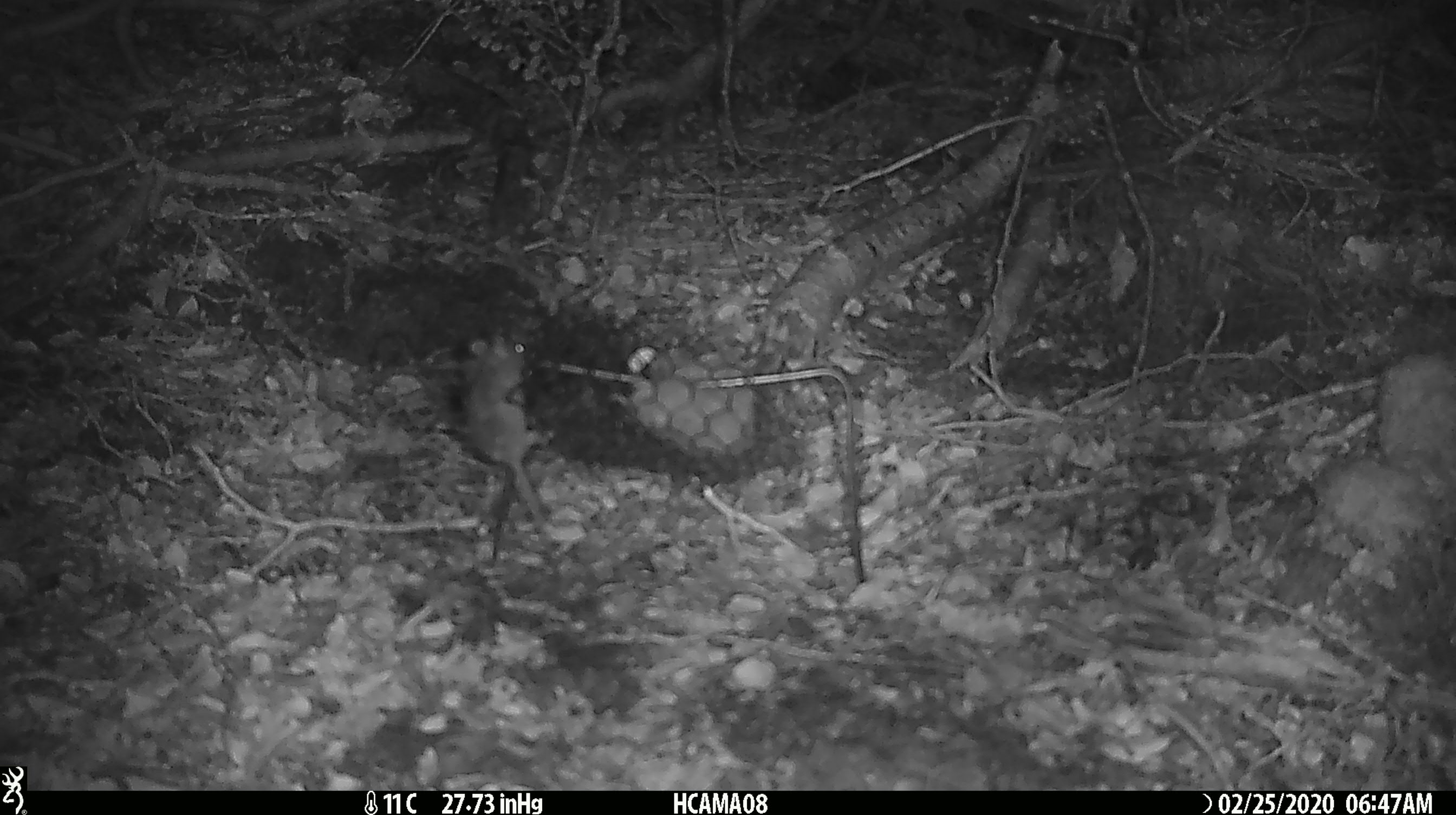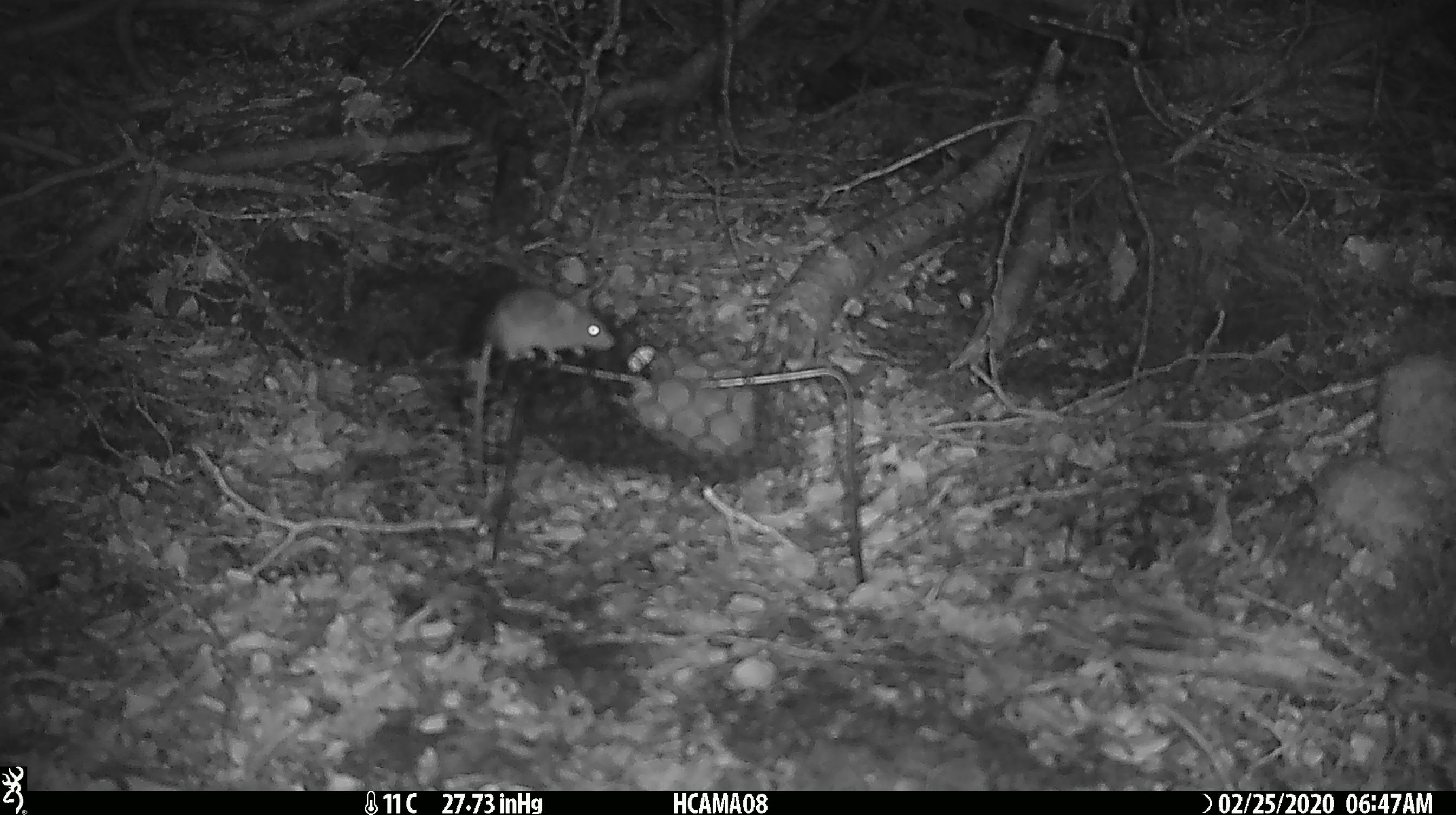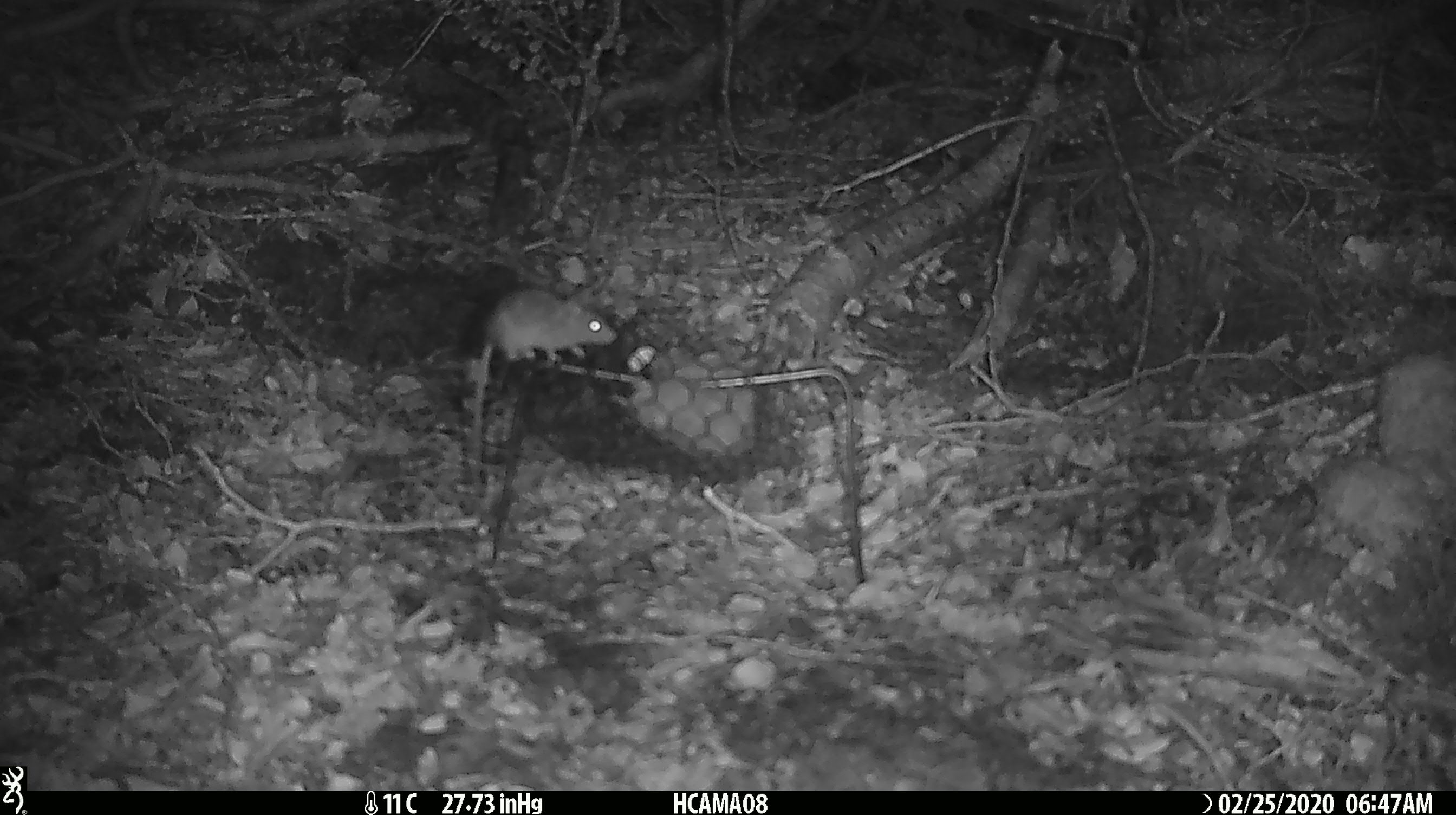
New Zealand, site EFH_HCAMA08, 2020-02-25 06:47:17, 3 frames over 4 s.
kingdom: Animalia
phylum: Chordata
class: Mammalia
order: Rodentia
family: Muridae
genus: Mus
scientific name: Mus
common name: mouse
Mouse (Mus).